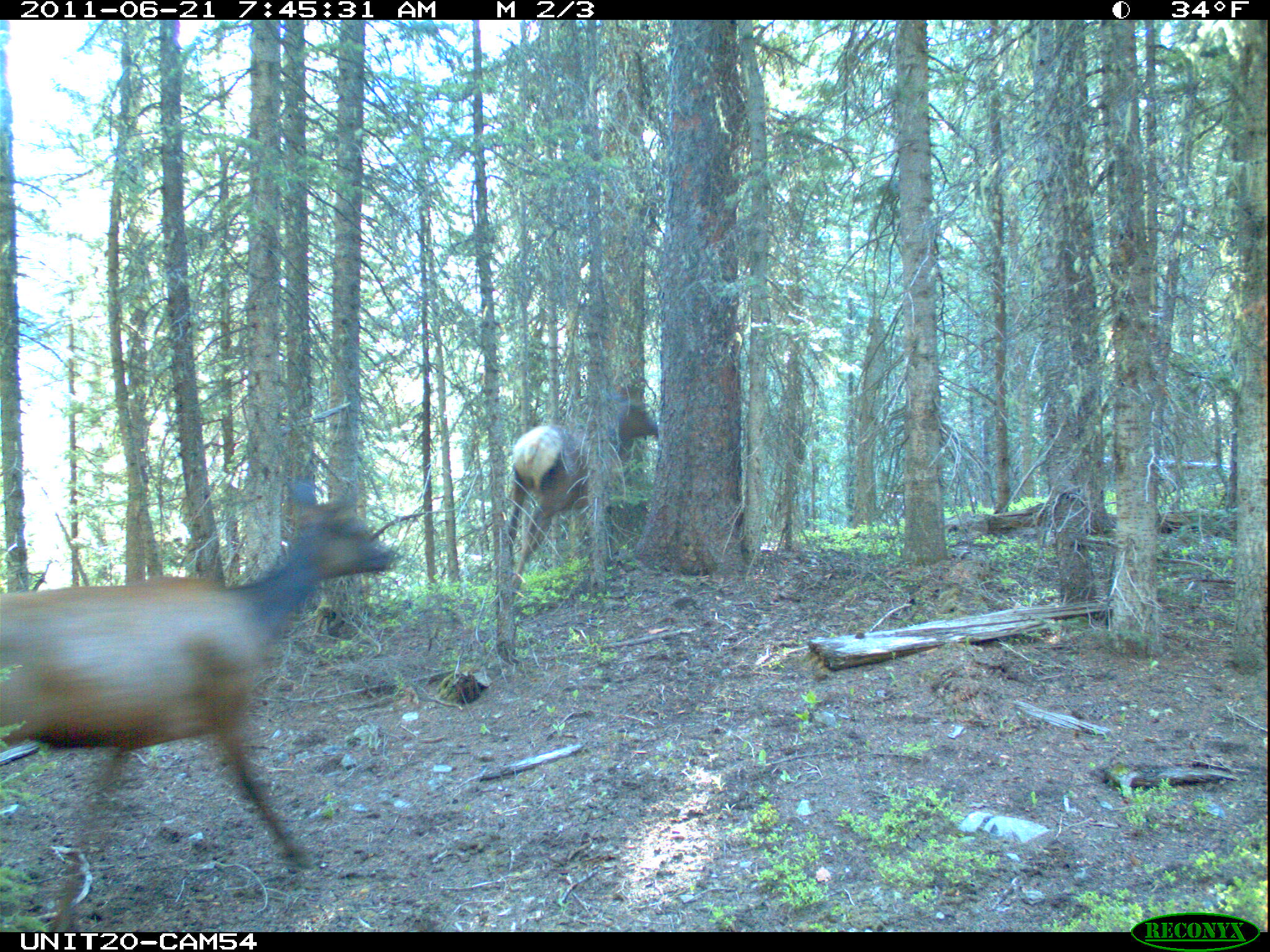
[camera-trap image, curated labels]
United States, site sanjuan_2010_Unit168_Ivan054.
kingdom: Animalia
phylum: Chordata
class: Mammalia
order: Artiodactyla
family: Cervidae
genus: Cervus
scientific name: Cervus elaphus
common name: red deer